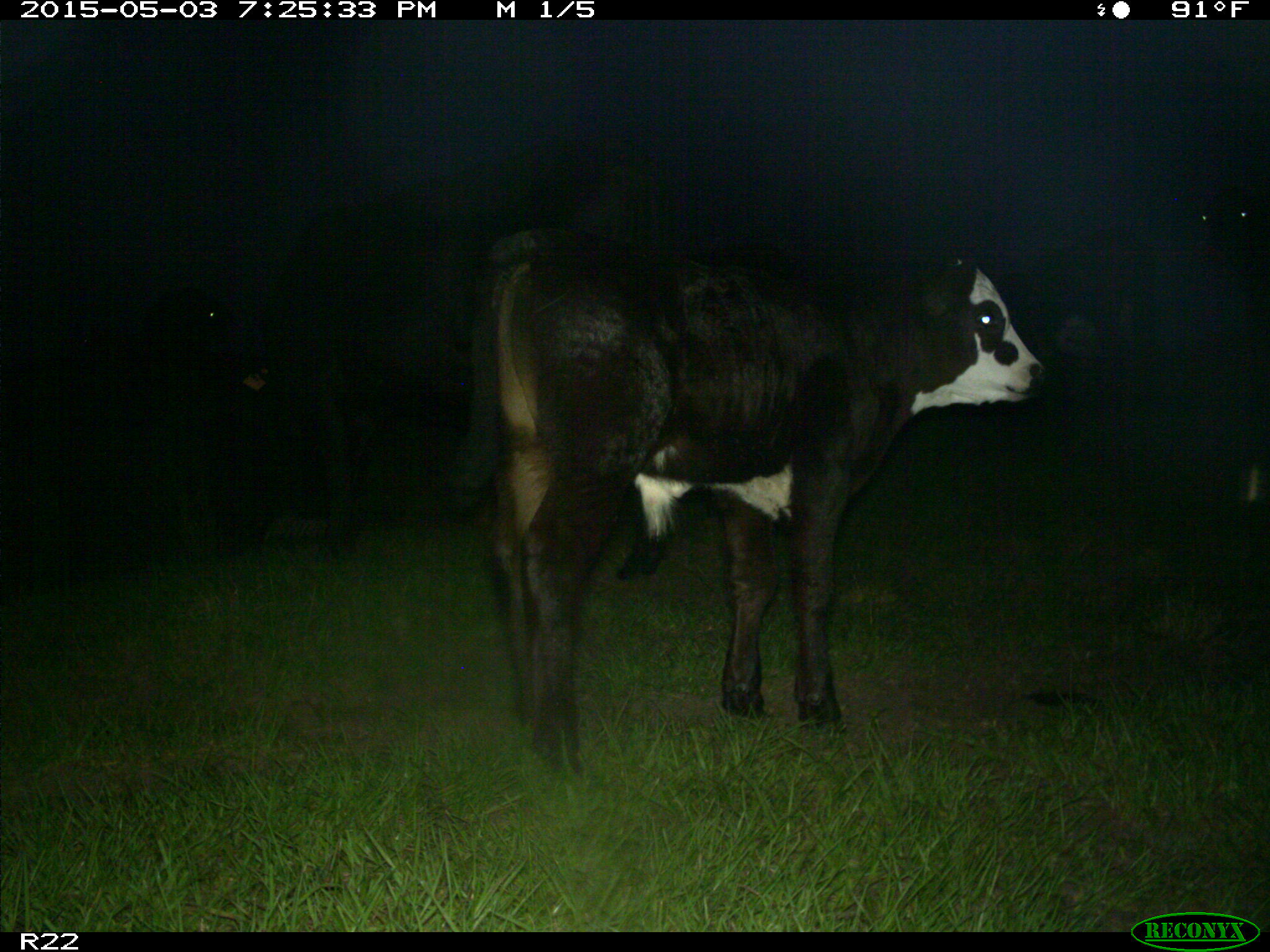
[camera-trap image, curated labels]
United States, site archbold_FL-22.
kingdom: Animalia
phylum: Chordata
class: Mammalia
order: Artiodactyla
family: Bovidae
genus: Bos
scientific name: Bos taurus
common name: domestic cow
Bos taurus (domestic cow).